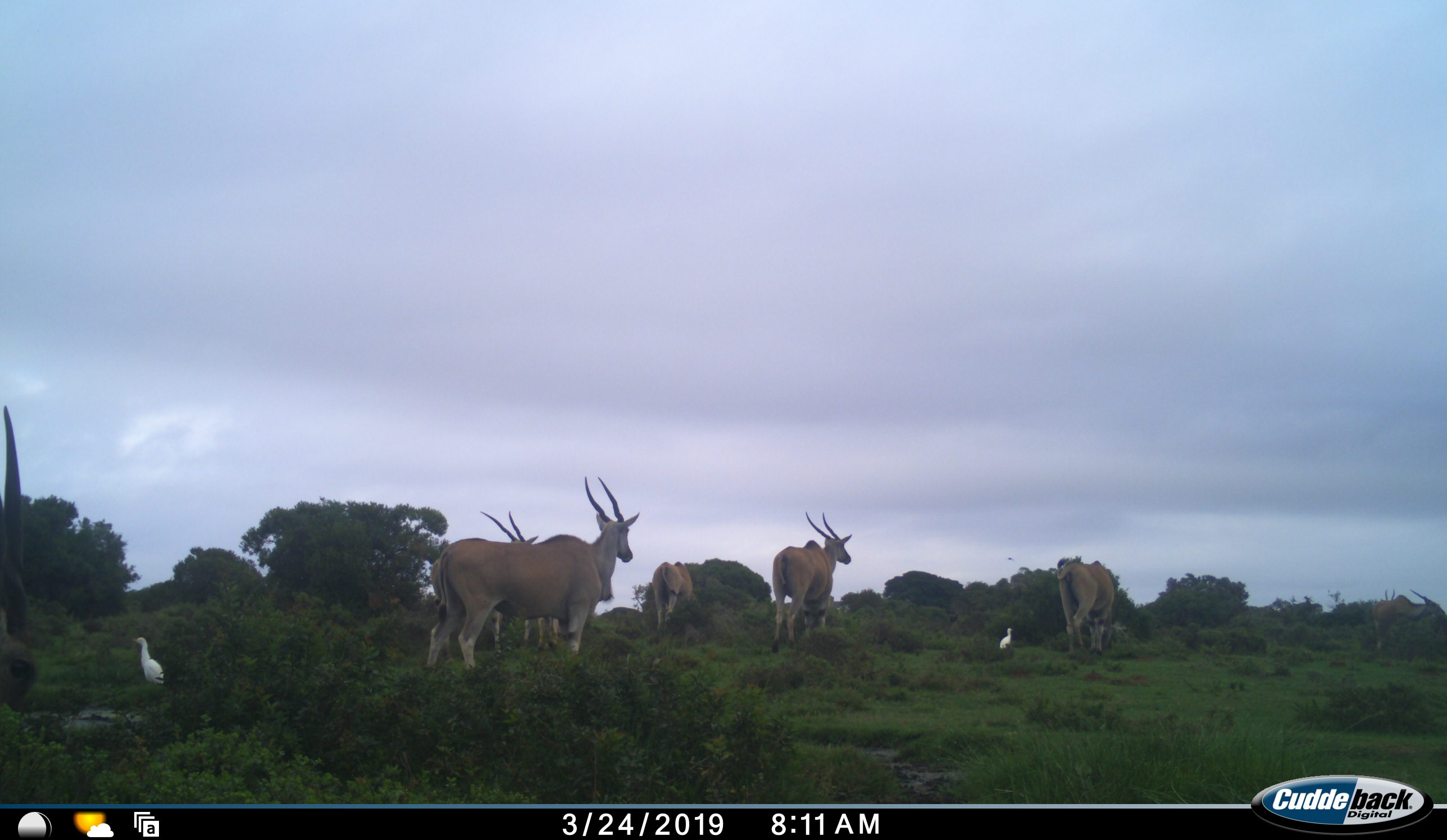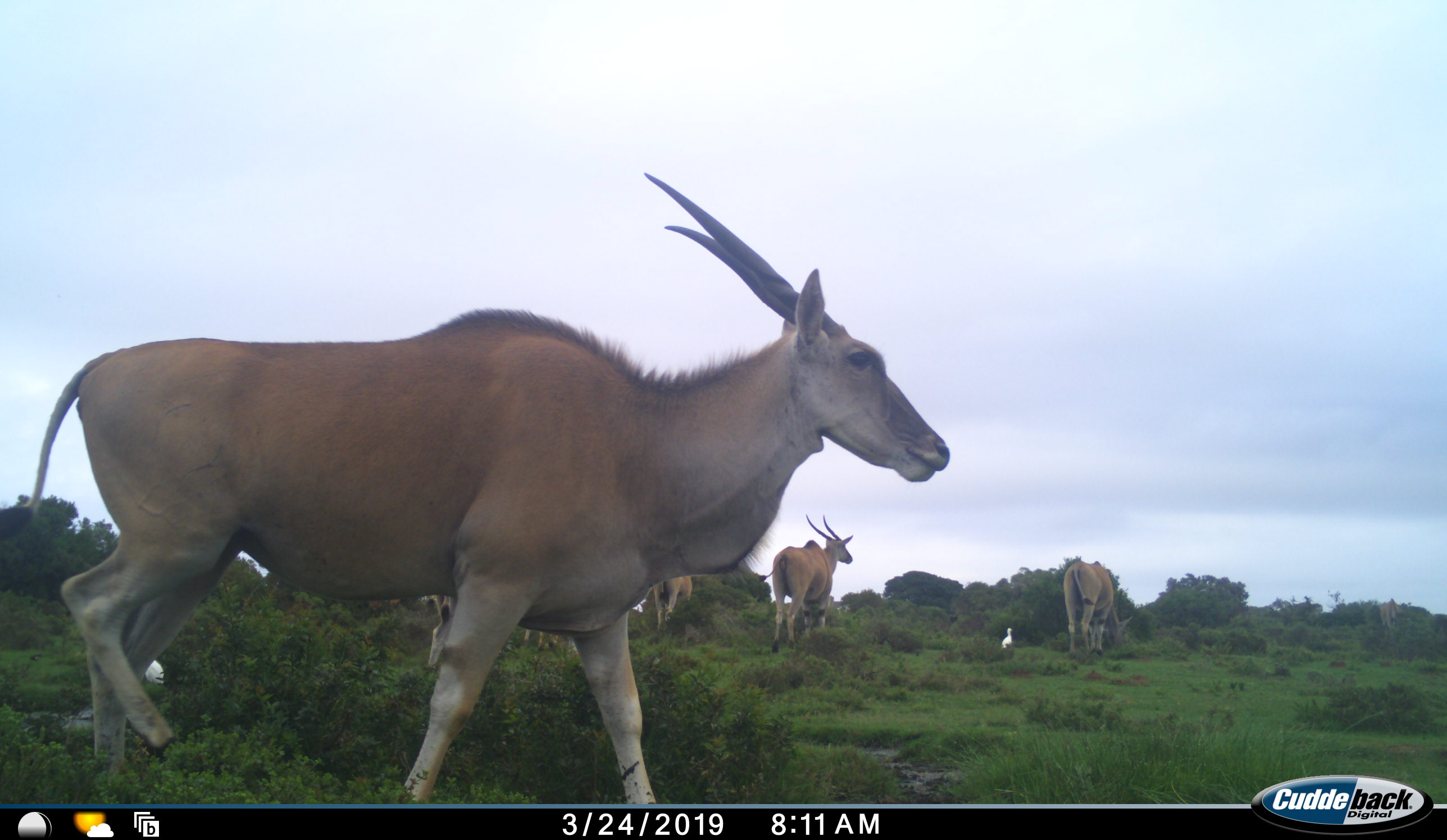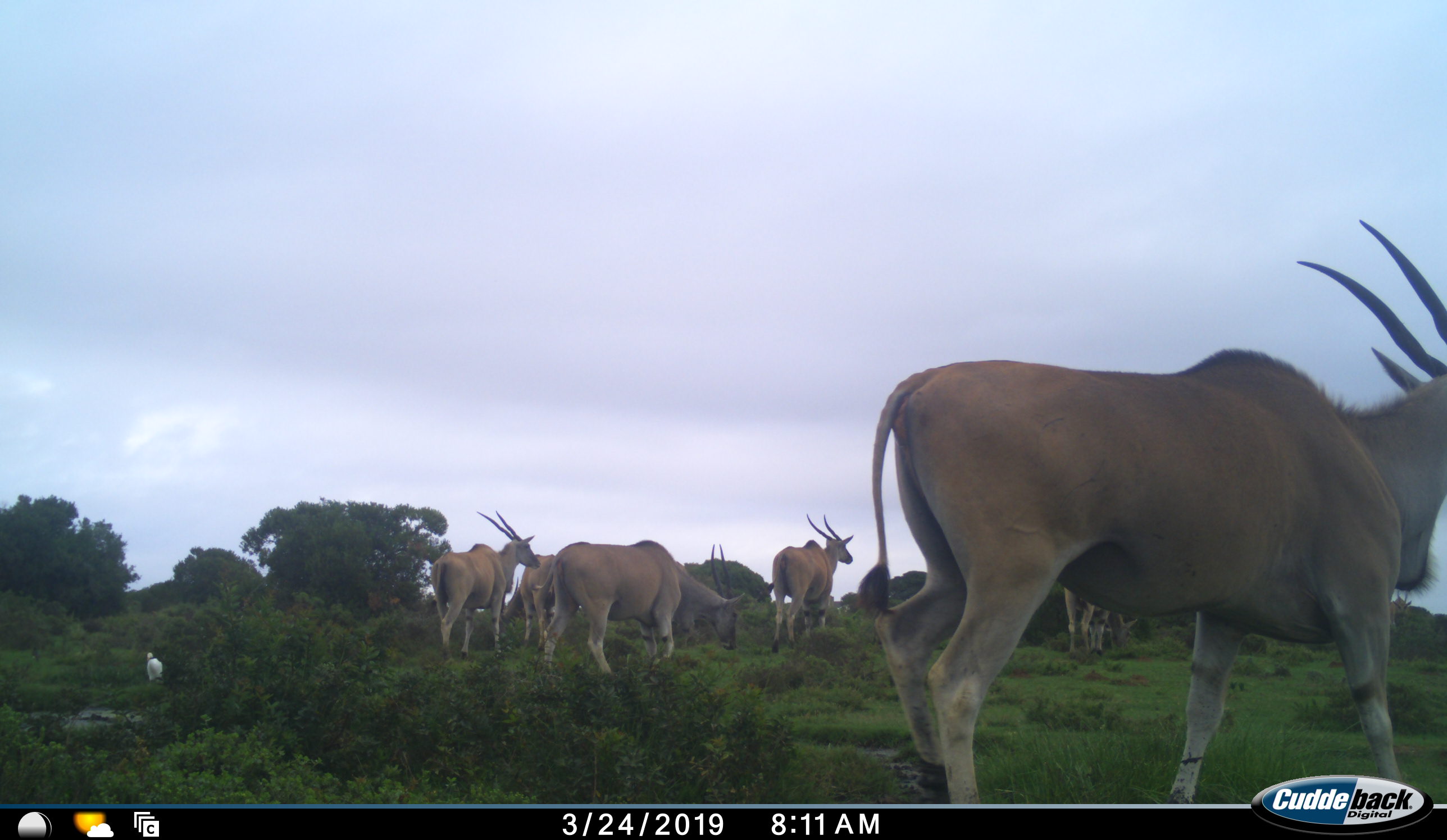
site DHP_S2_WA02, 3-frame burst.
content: unidentified animal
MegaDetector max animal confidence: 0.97